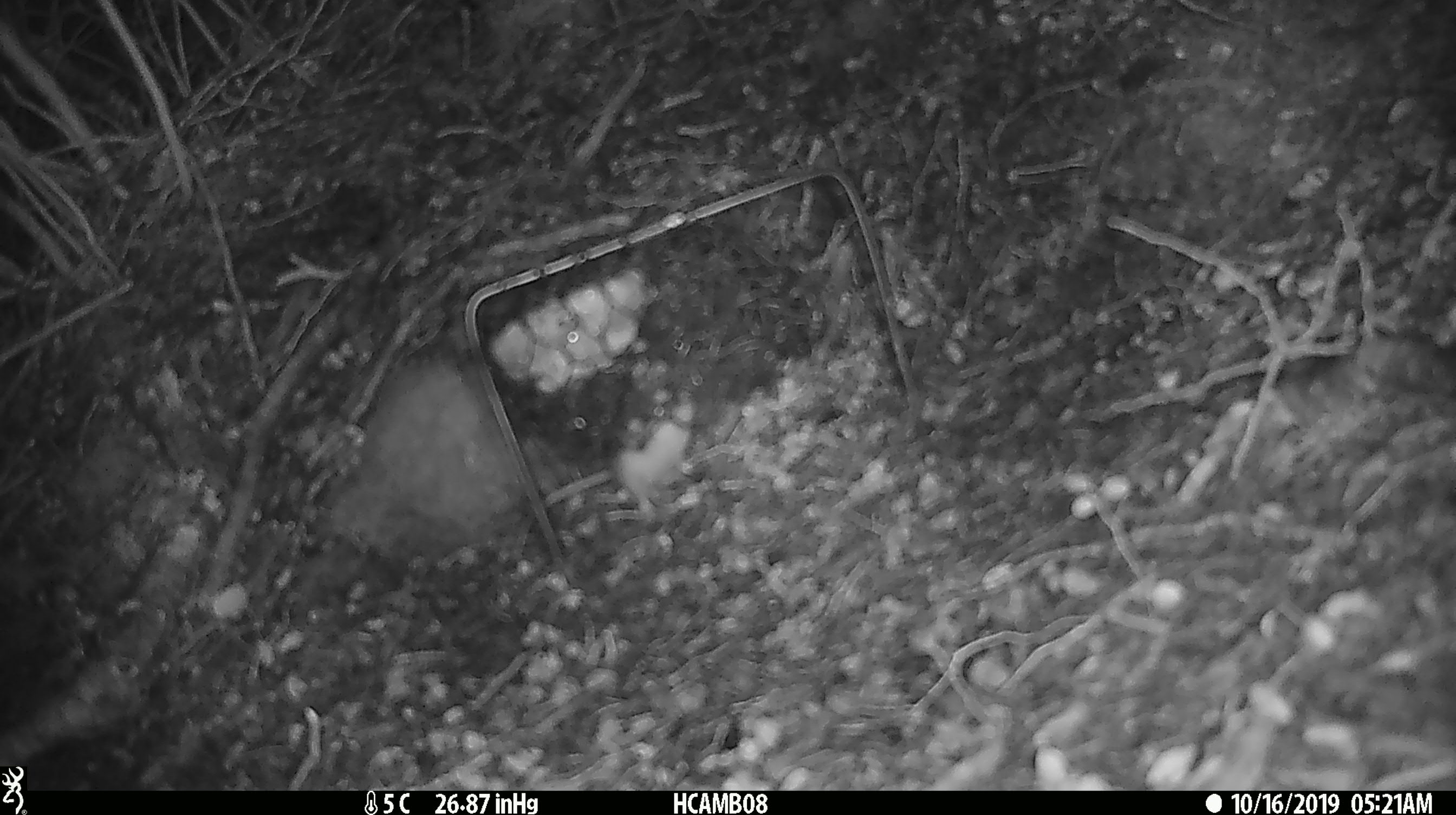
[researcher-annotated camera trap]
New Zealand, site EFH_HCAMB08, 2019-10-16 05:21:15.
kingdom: Animalia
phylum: Chordata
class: Mammalia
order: Rodentia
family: Muridae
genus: Mus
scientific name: Mus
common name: mouse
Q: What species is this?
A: Mouse (Mus).